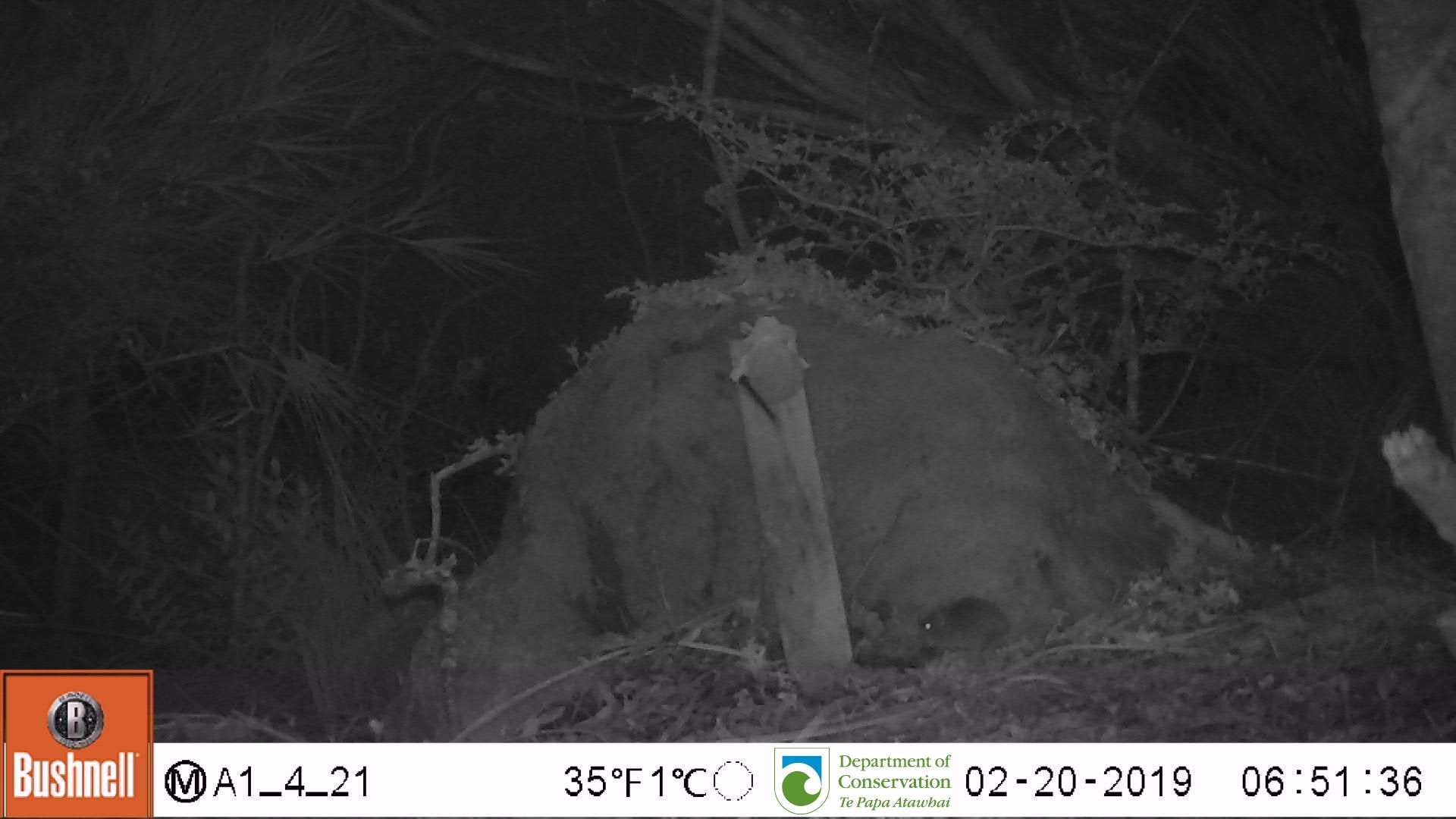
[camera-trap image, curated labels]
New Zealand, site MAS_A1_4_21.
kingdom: Animalia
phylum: Chordata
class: Mammalia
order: Rodentia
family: Muridae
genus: Mus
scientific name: Mus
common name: mouse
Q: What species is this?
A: Mouse (Mus).